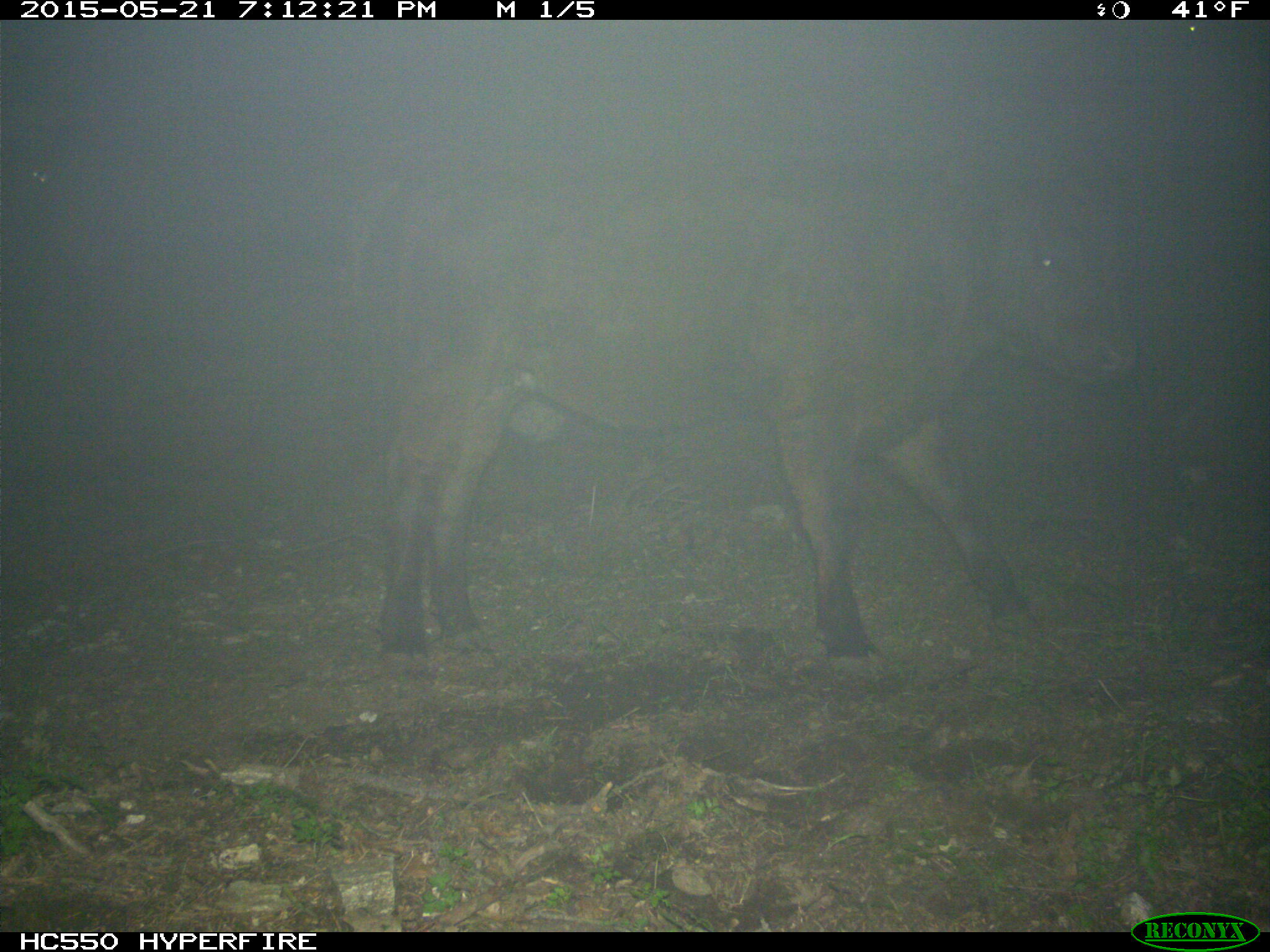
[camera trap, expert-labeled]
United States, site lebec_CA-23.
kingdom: Animalia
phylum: Chordata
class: Mammalia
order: Artiodactyla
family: Bovidae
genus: Bos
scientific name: Bos taurus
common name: domestic cow